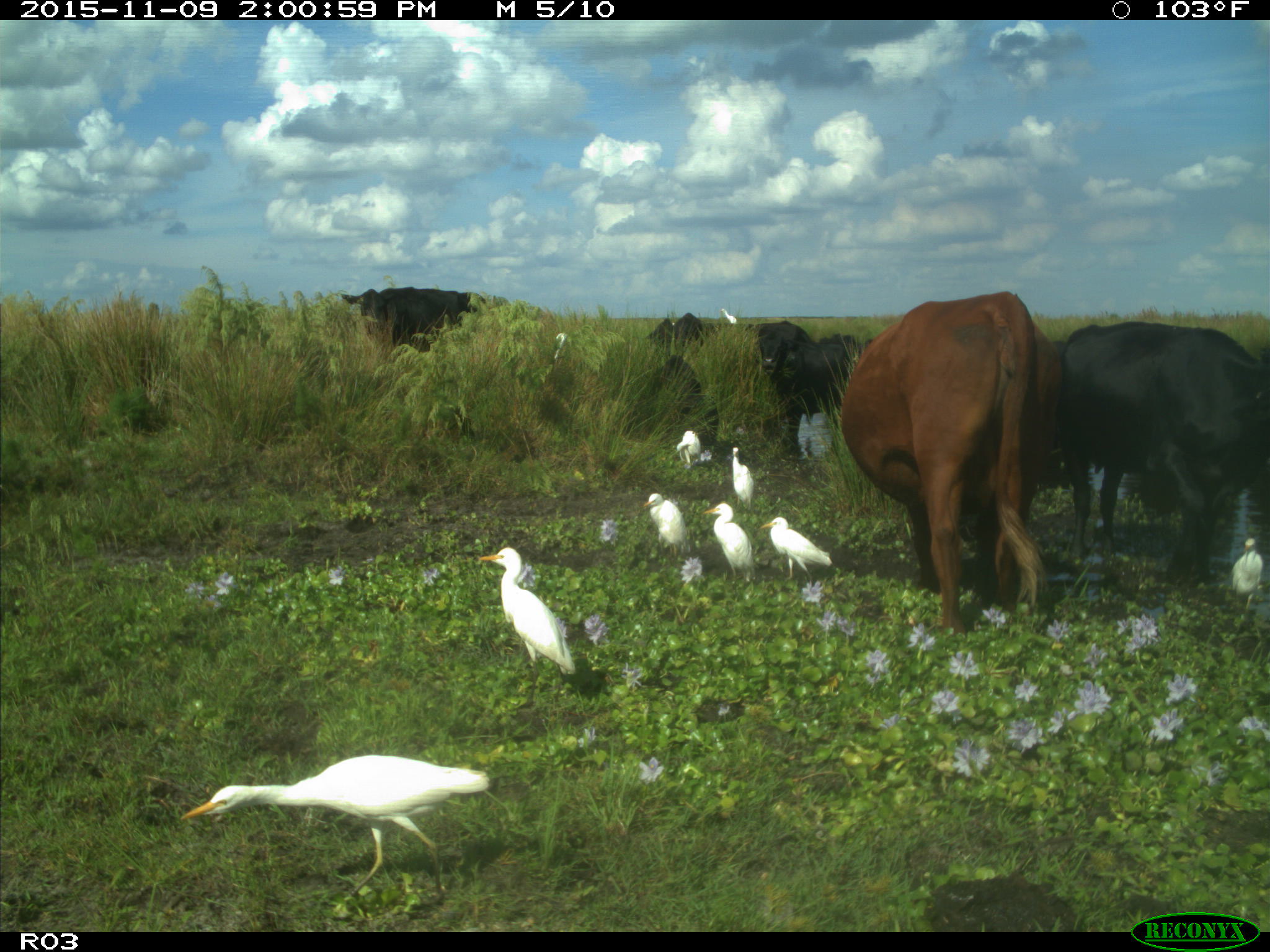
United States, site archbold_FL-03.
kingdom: Animalia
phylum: Chordata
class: Mammalia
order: Artiodactyla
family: Bovidae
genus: Bos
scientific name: Bos taurus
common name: domestic cow